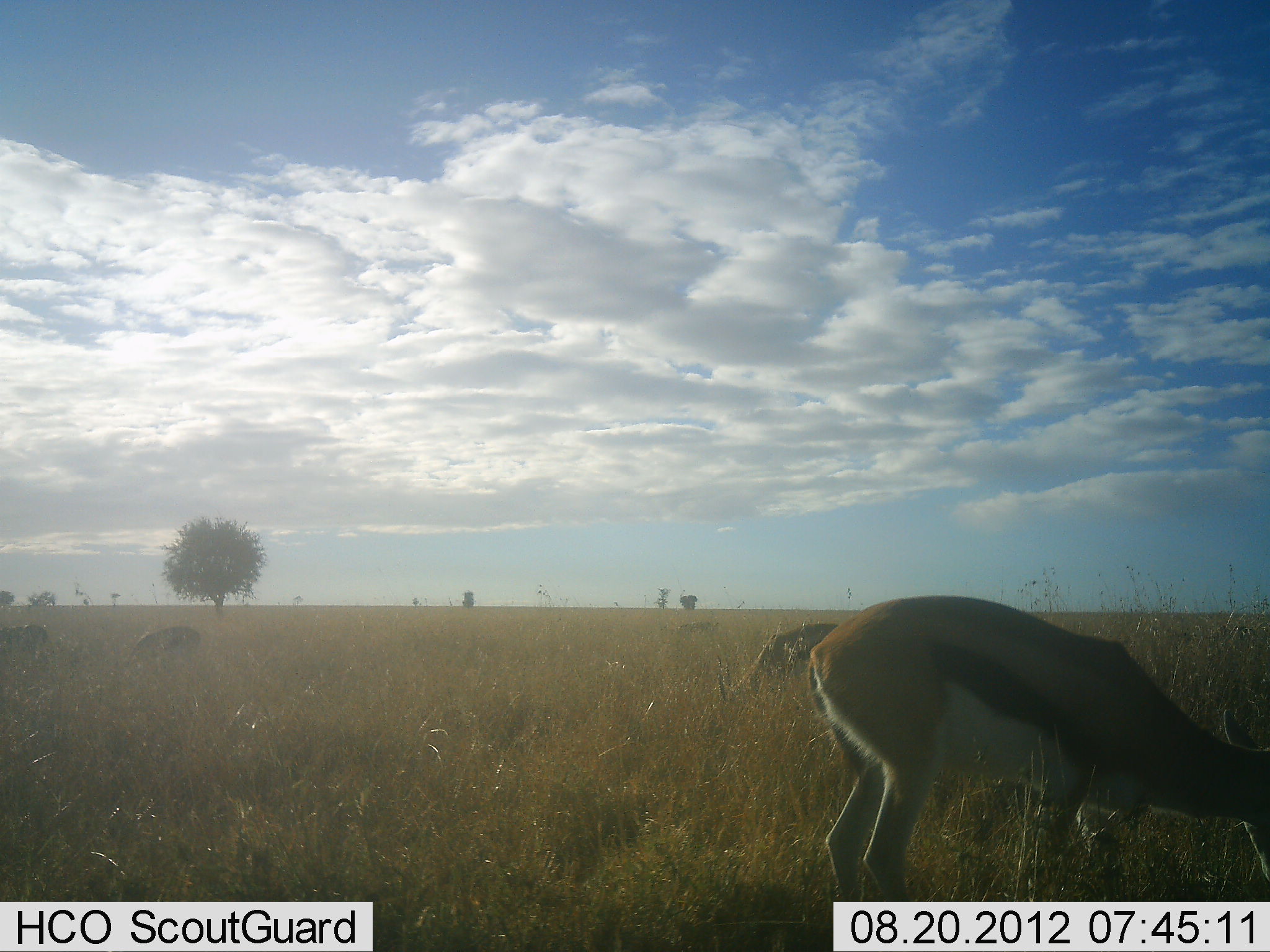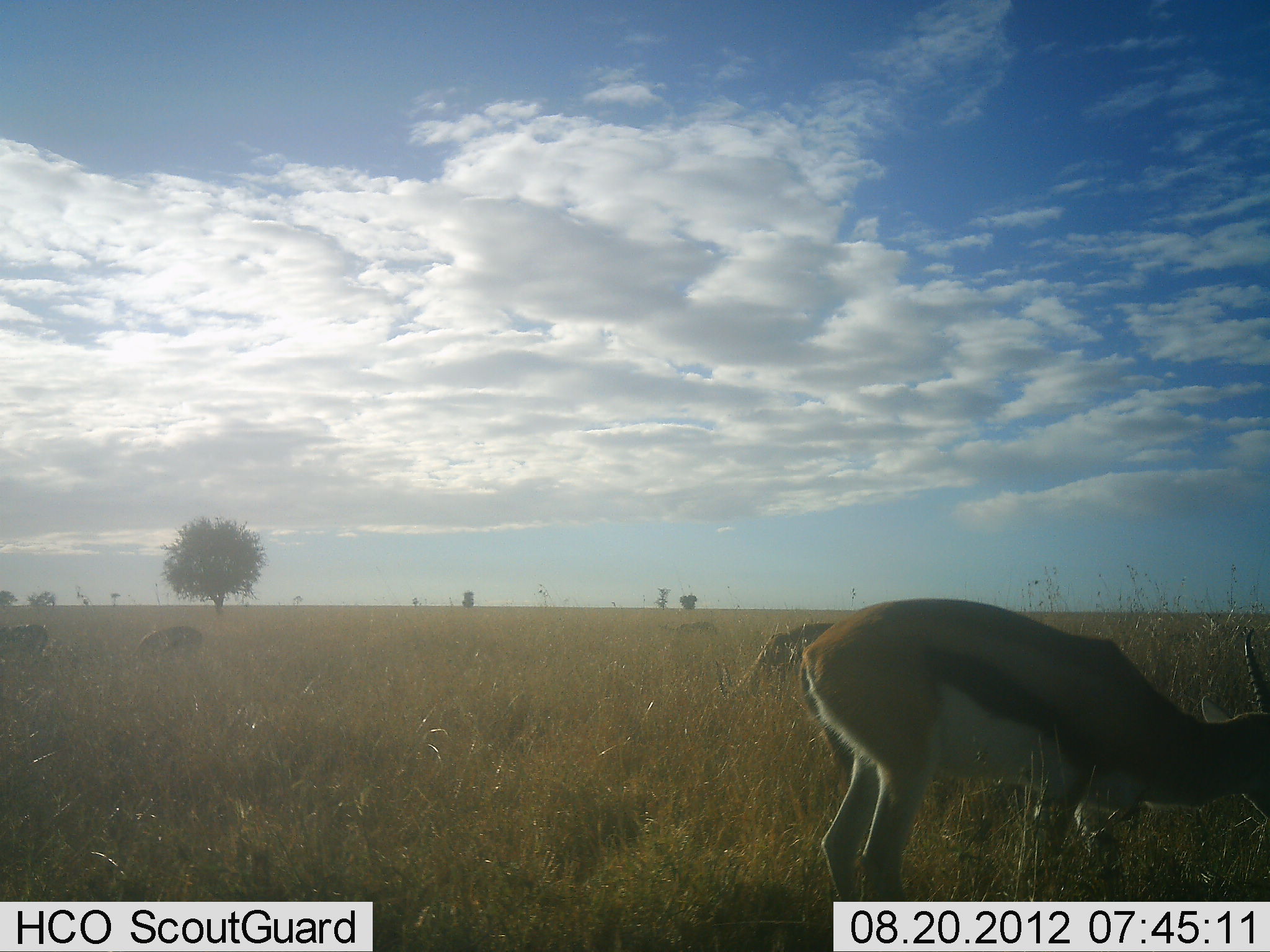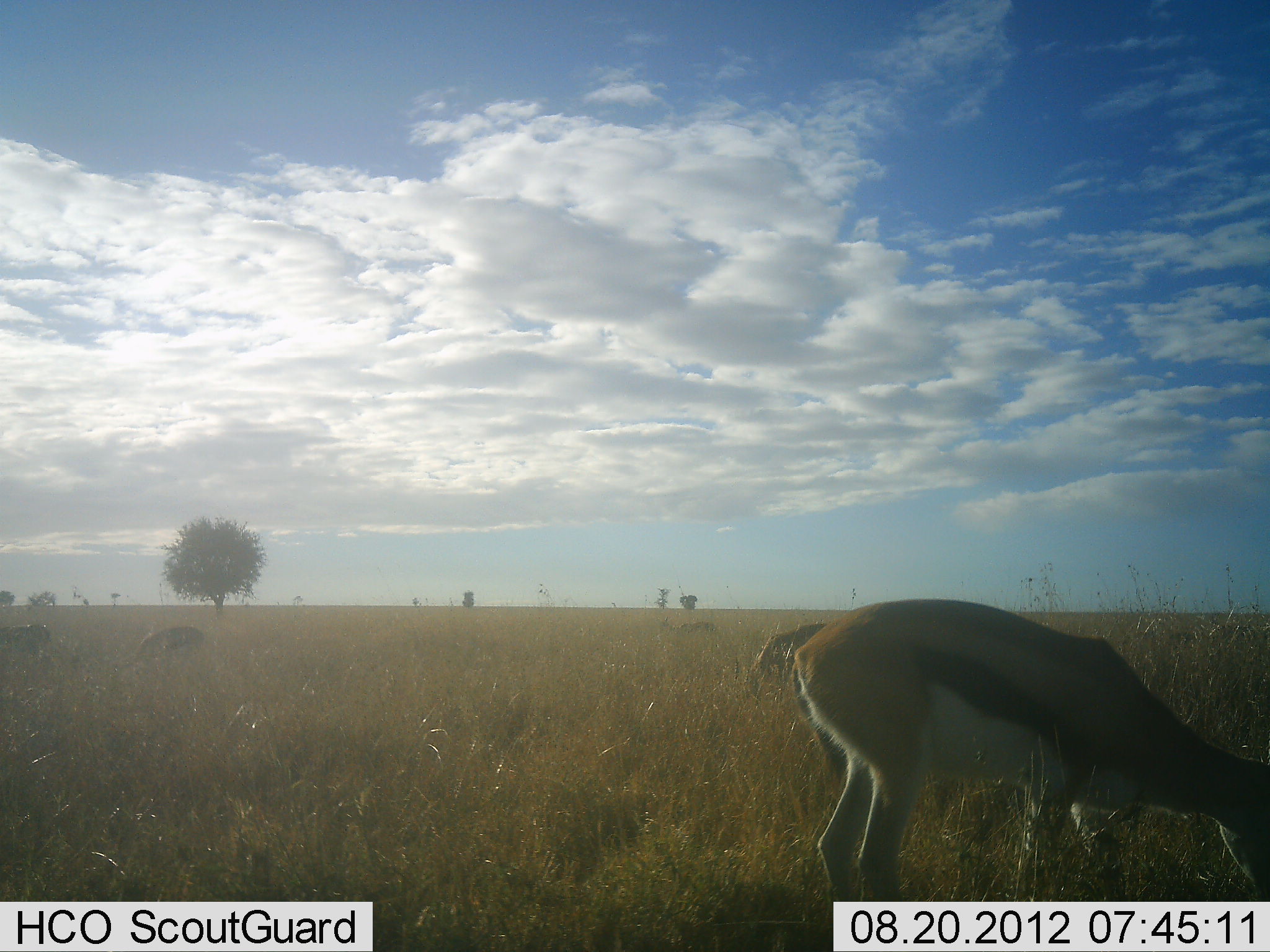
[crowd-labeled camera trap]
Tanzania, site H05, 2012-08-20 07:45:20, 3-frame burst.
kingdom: Animalia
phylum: Chordata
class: Mammalia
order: Artiodactyla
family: Bovidae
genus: Eudorcas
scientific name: Eudorcas thomsonii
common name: thomson's gazelle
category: gazellethomsons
Gazellethomsons (thomson's gazelle) (Eudorcas thomsonii), count 4. Behavior (volunteer vote fractions): standing 30%, resting 0%, moving 0%, interacting 0%. Young present (vote fraction): 0%. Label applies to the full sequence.